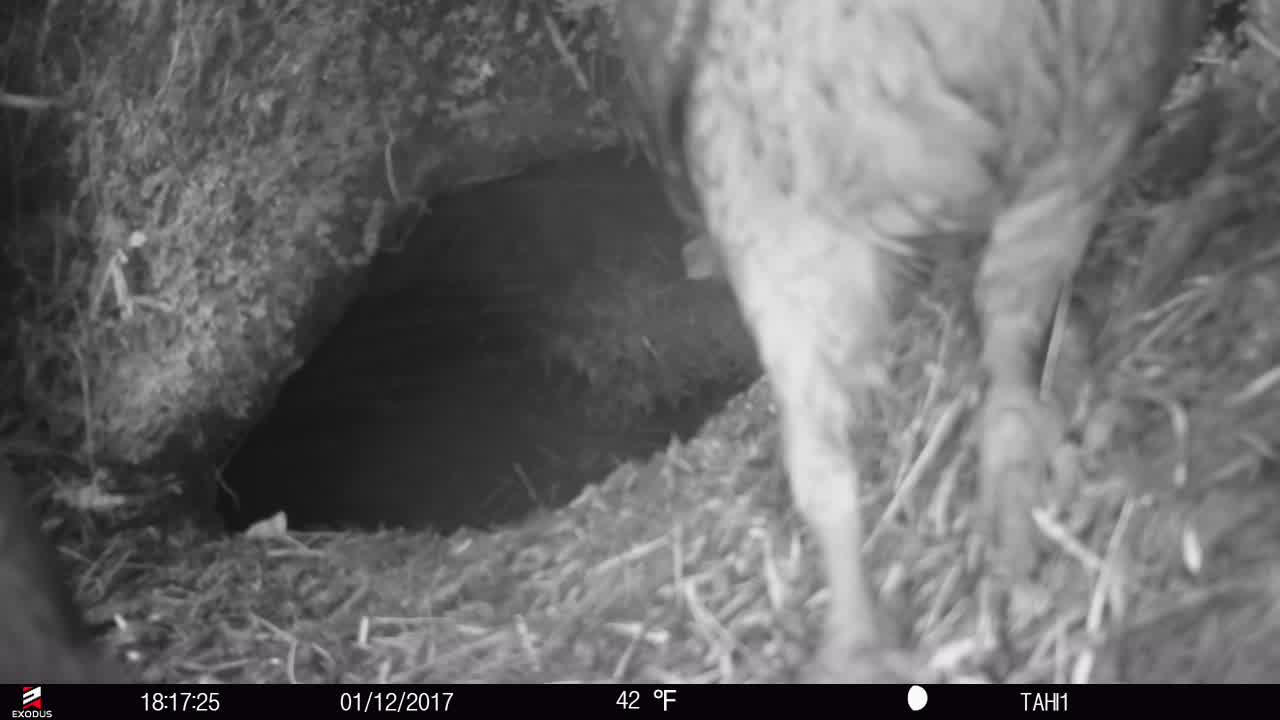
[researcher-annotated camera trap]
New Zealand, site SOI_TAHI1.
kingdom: Animalia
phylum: Chordata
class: Aves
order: Psittaciformes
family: Strigopidae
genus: Nestor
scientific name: Nestor notabilis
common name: kea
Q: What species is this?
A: Kea (Nestor notabilis).